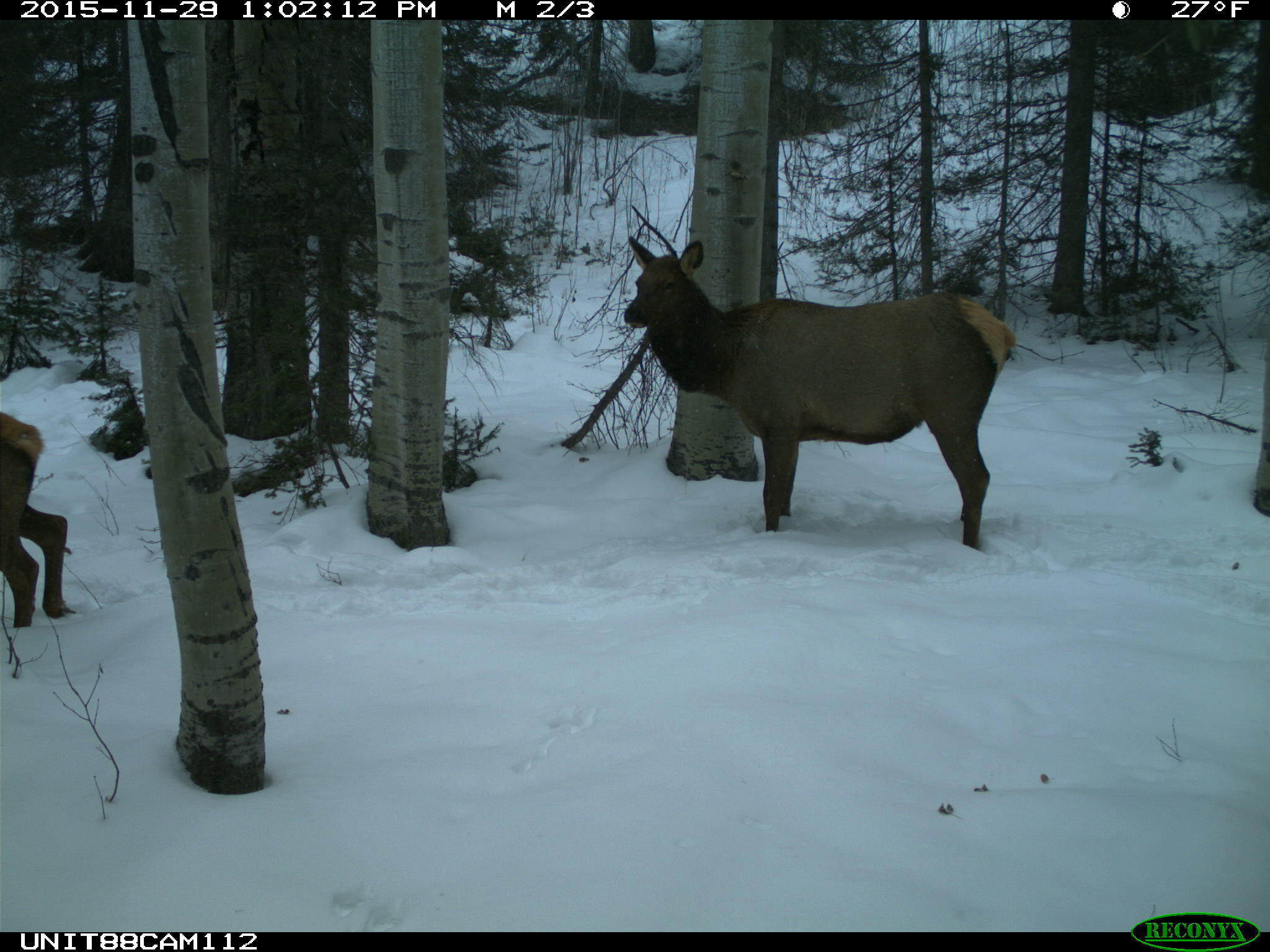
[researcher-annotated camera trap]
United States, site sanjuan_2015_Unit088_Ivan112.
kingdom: Animalia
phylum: Chordata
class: Mammalia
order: Artiodactyla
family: Cervidae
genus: Cervus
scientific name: Cervus elaphus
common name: red deer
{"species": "Cervus elaphus (red deer)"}